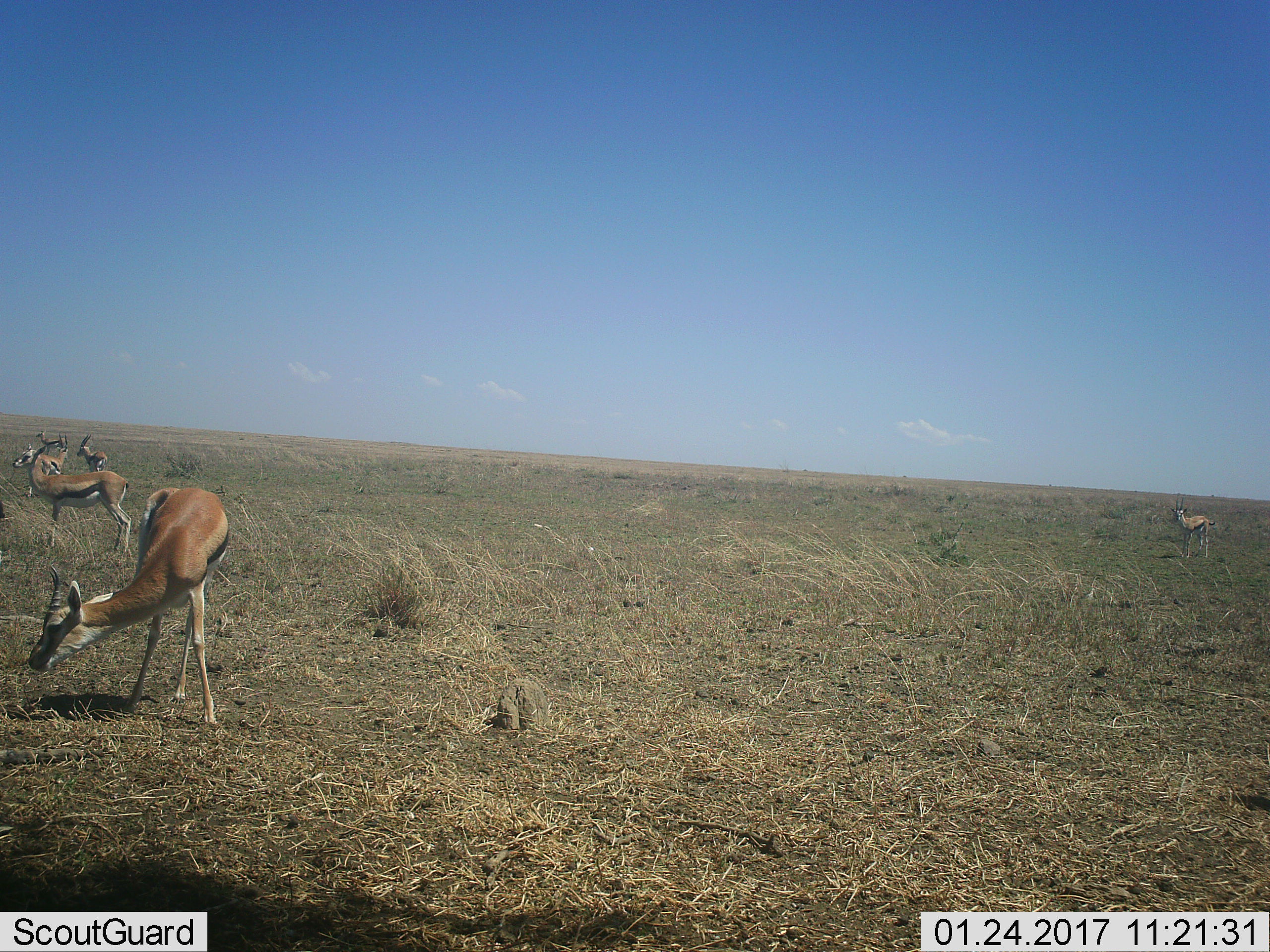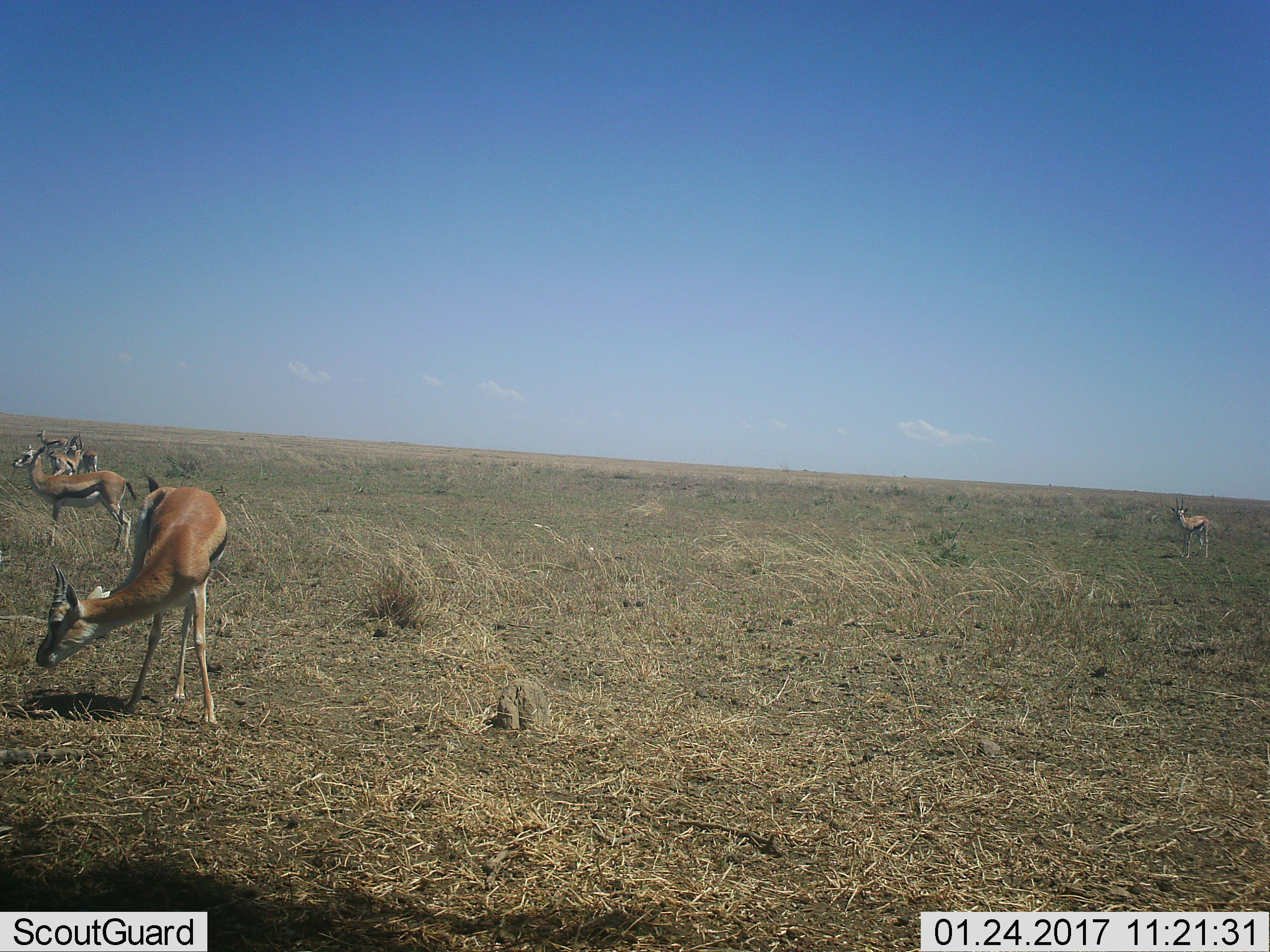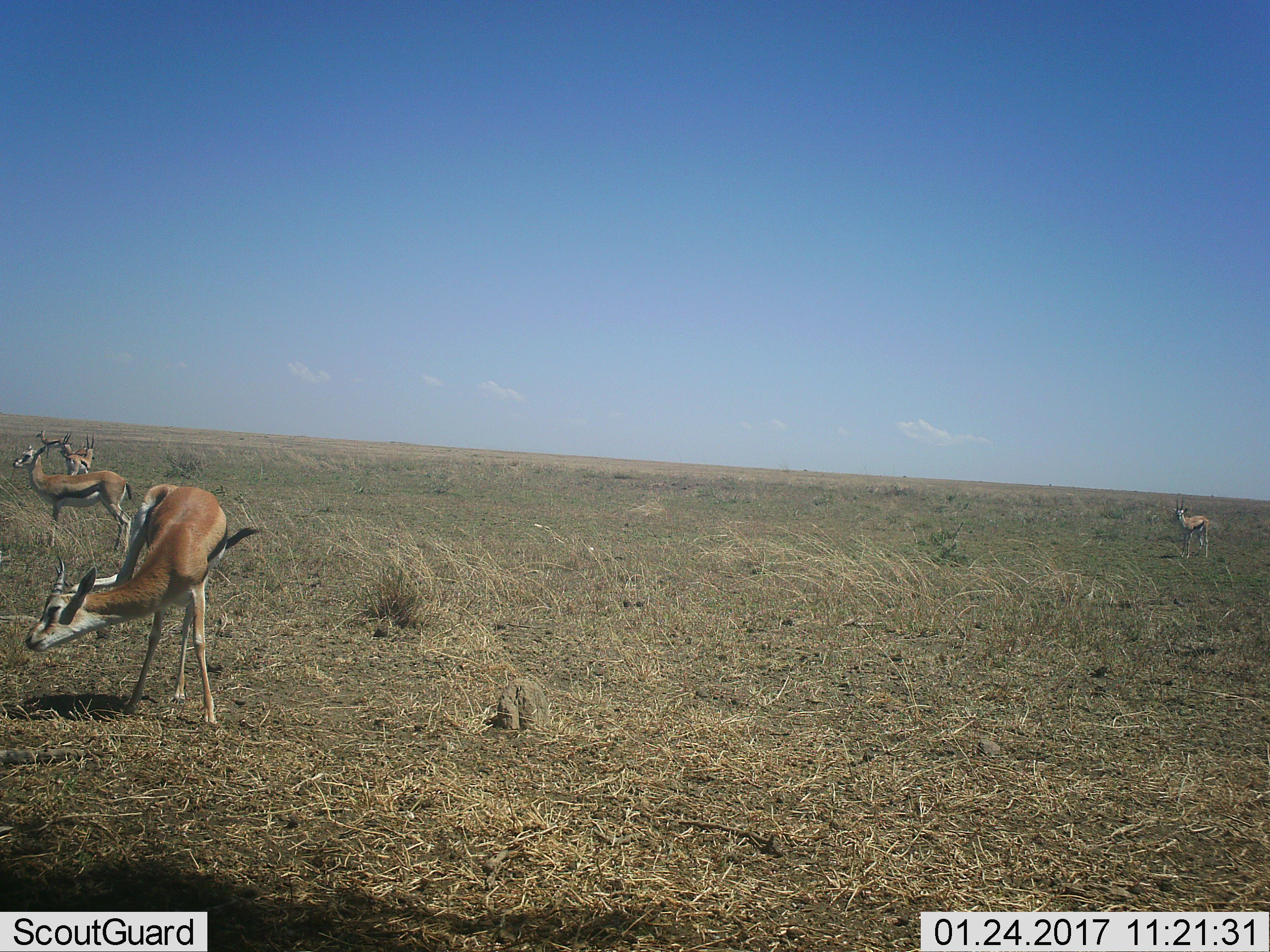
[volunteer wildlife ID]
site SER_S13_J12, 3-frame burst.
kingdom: Animalia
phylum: Chordata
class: Mammalia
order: Artiodactyla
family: Bovidae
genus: Eudorcas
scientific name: Eudorcas thomsonii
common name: thomson's gazelle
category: gazellethomsons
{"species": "gazellethomsons (thomson's gazelle) (Eudorcas thomsonii)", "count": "6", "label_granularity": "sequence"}